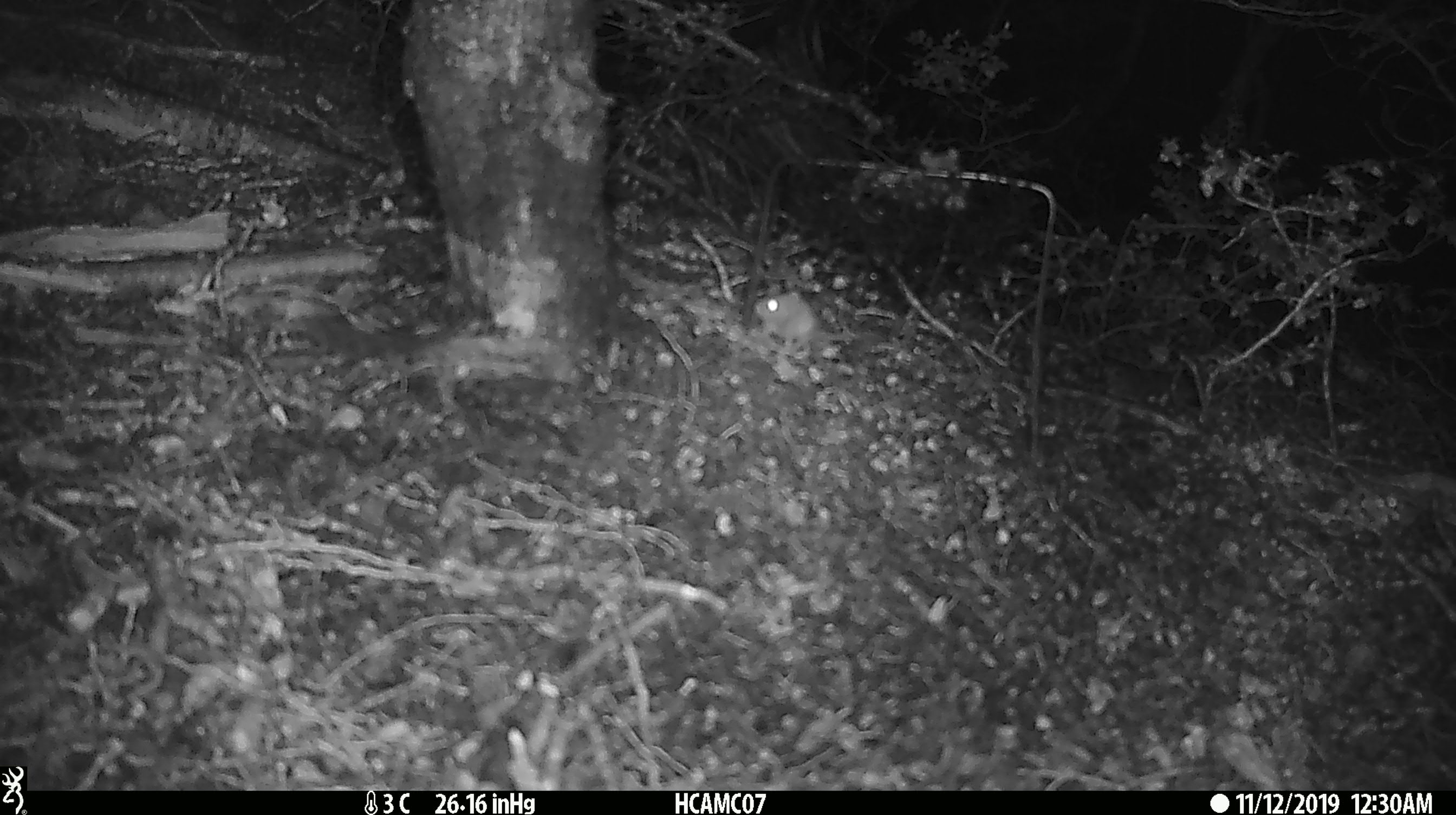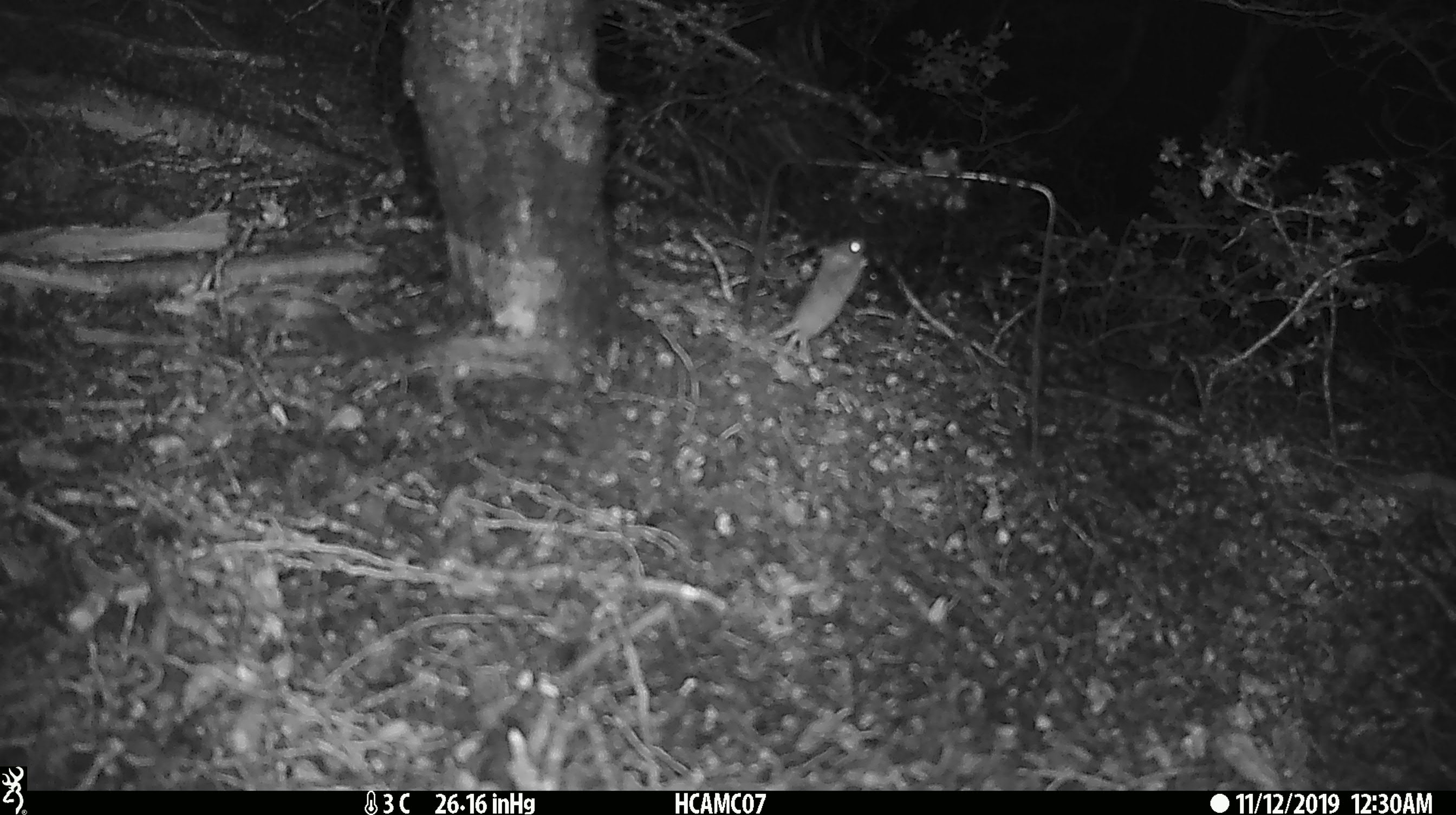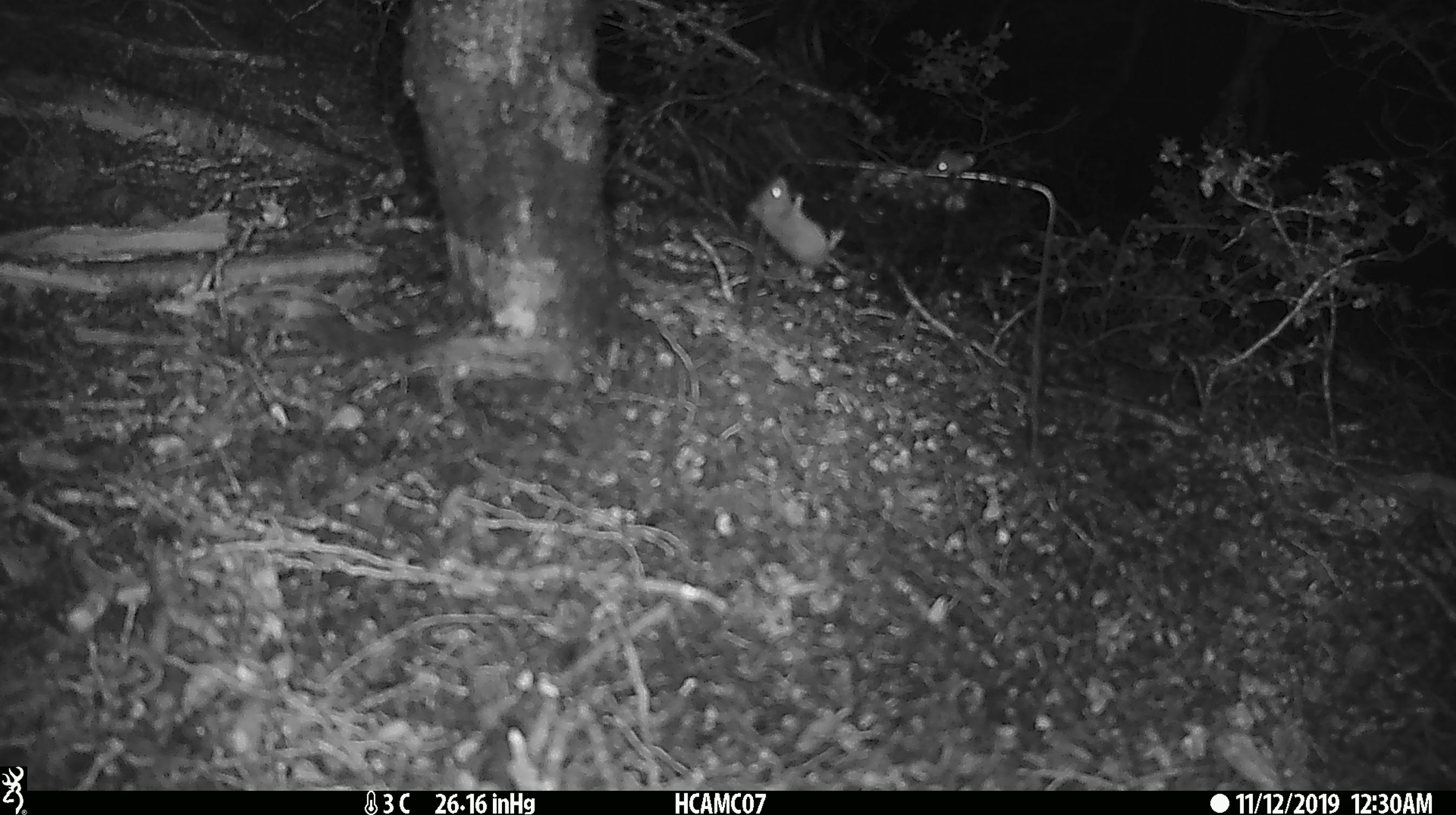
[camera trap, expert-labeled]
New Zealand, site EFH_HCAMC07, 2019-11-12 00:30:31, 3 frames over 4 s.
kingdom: Animalia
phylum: Chordata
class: Mammalia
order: Rodentia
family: Muridae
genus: Mus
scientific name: Mus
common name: mouse